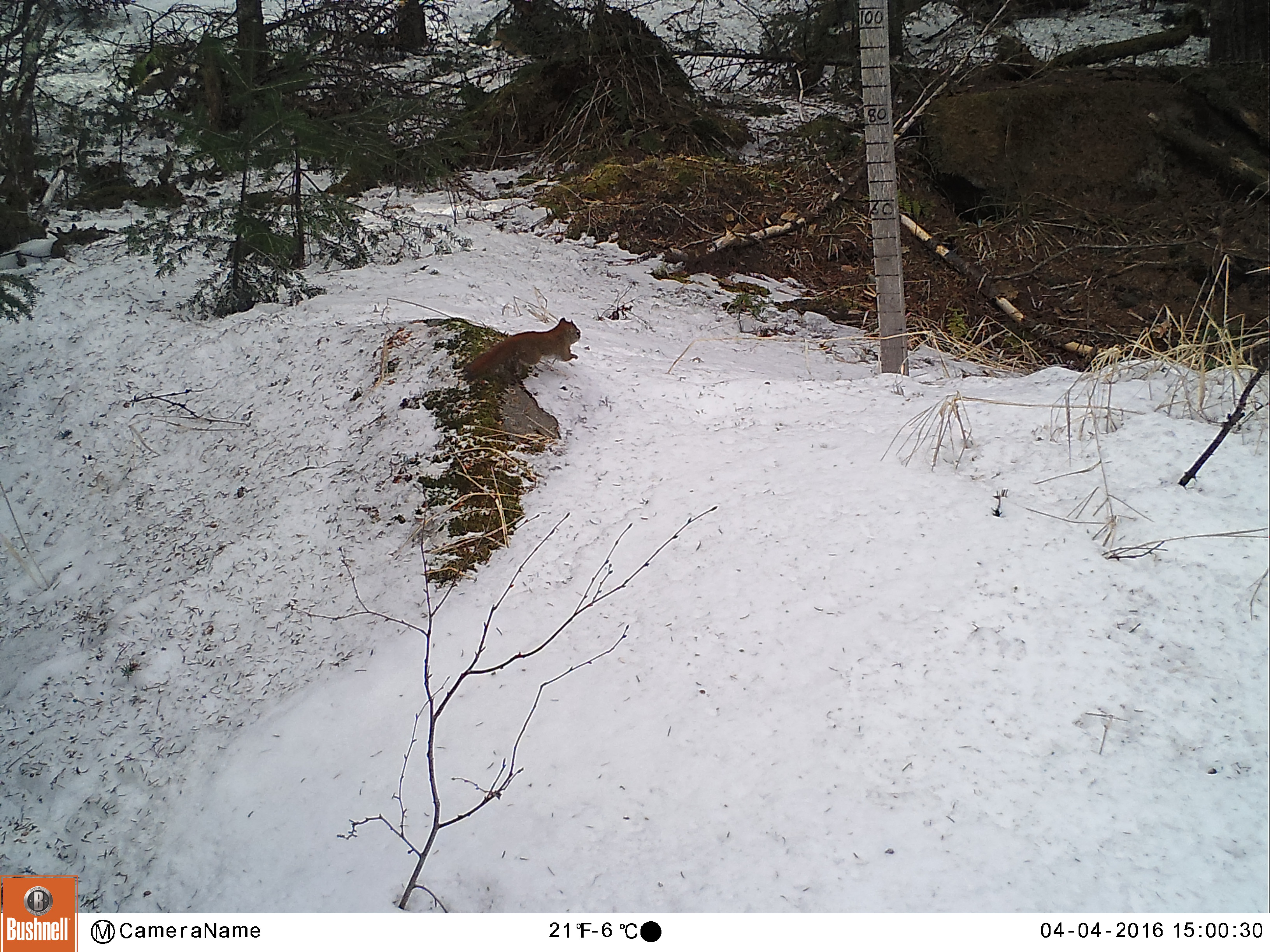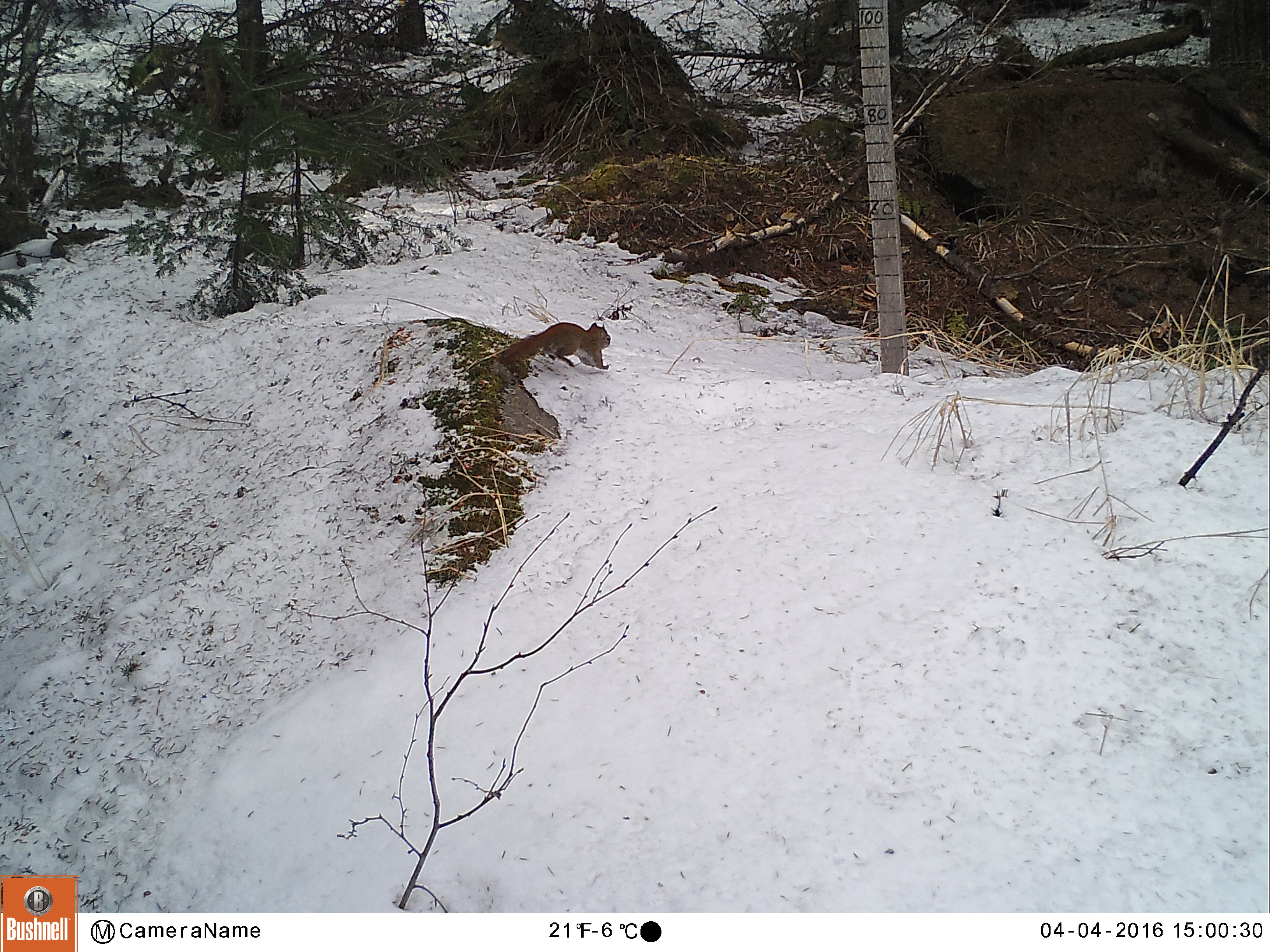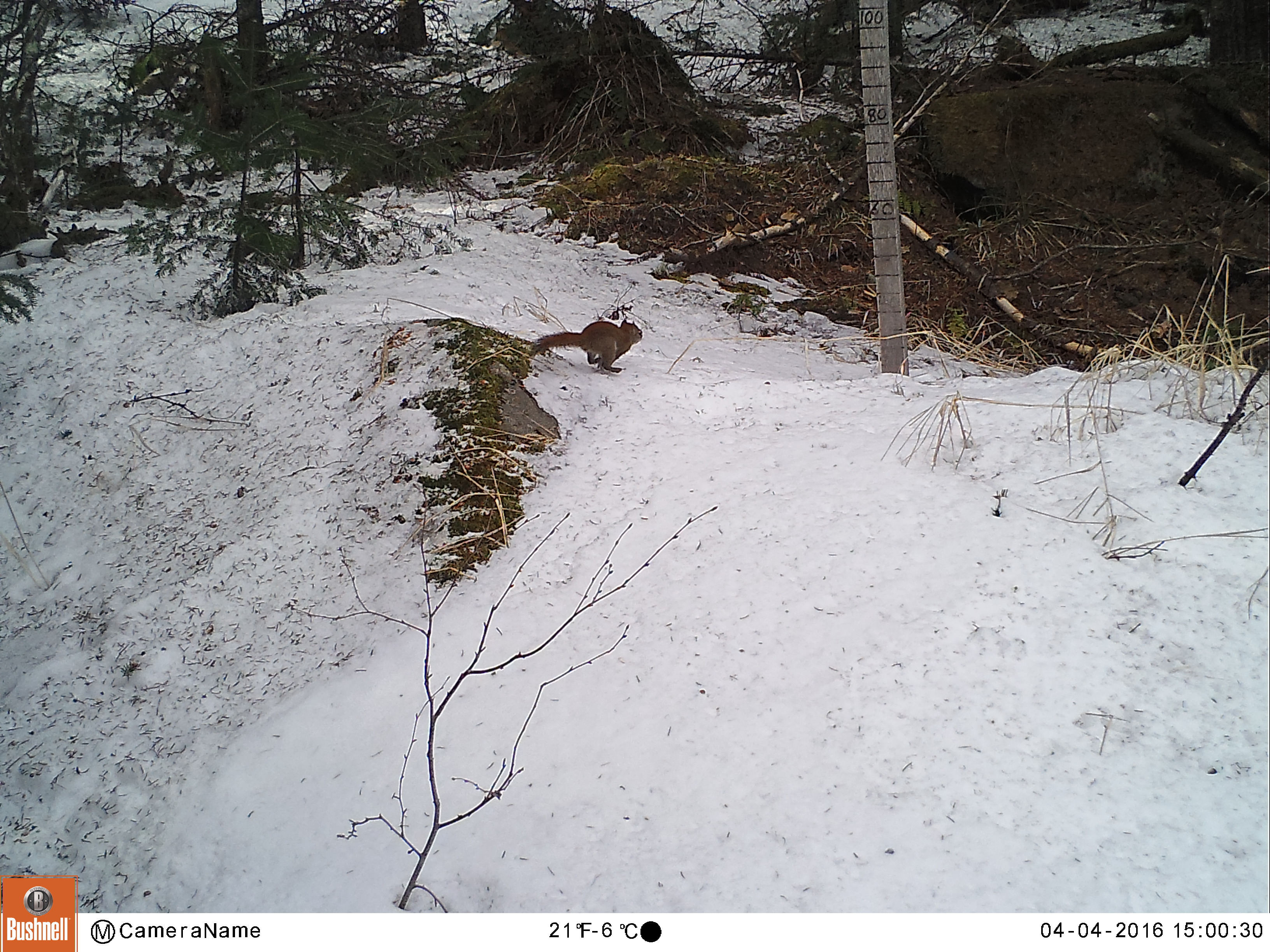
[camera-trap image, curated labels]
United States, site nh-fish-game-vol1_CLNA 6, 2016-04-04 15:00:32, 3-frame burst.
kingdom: Animalia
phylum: Chordata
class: Mammalia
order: Rodentia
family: Sciuridae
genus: Tamiasciurus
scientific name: Tamiasciurus hudsonicus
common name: red squirrel